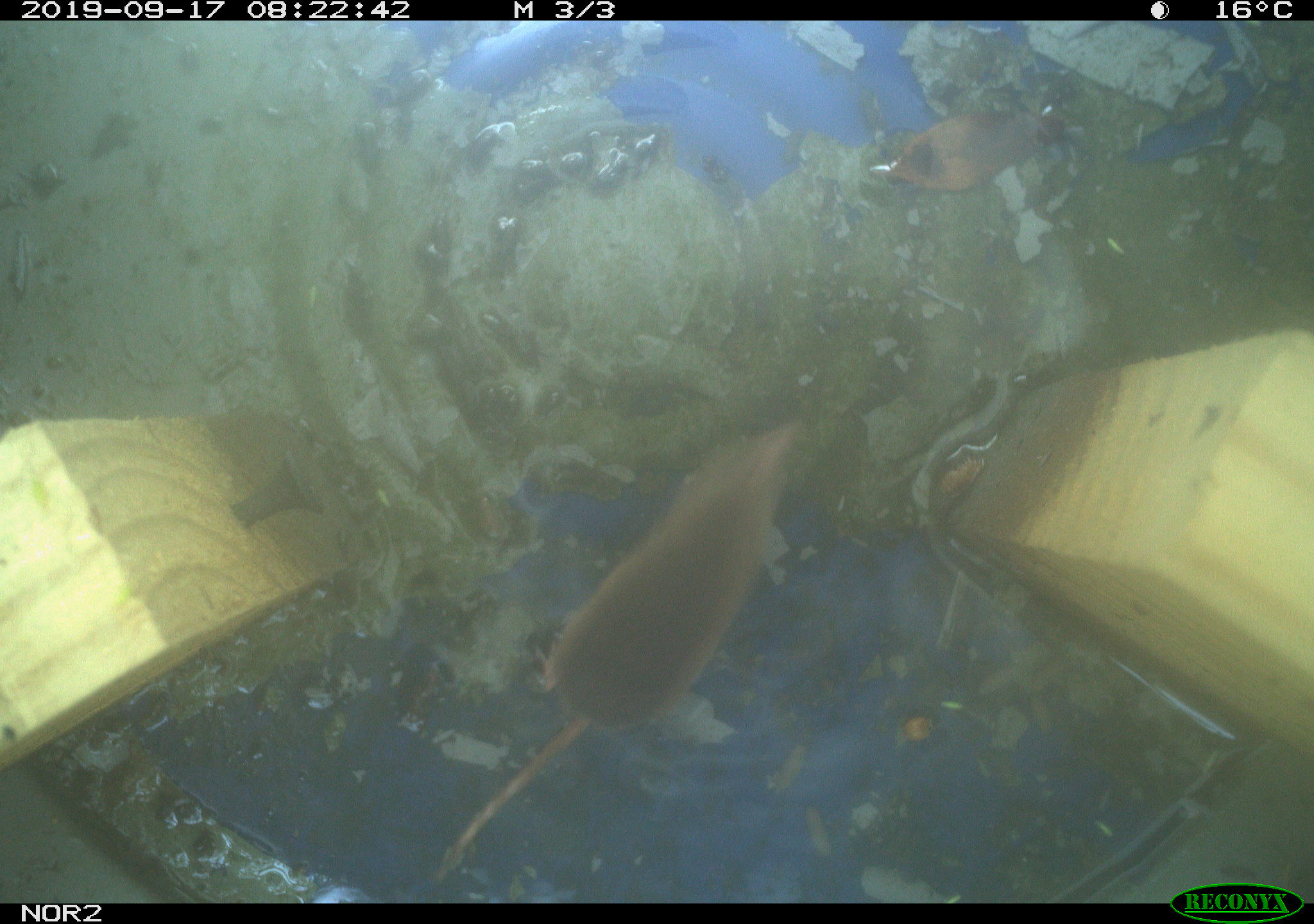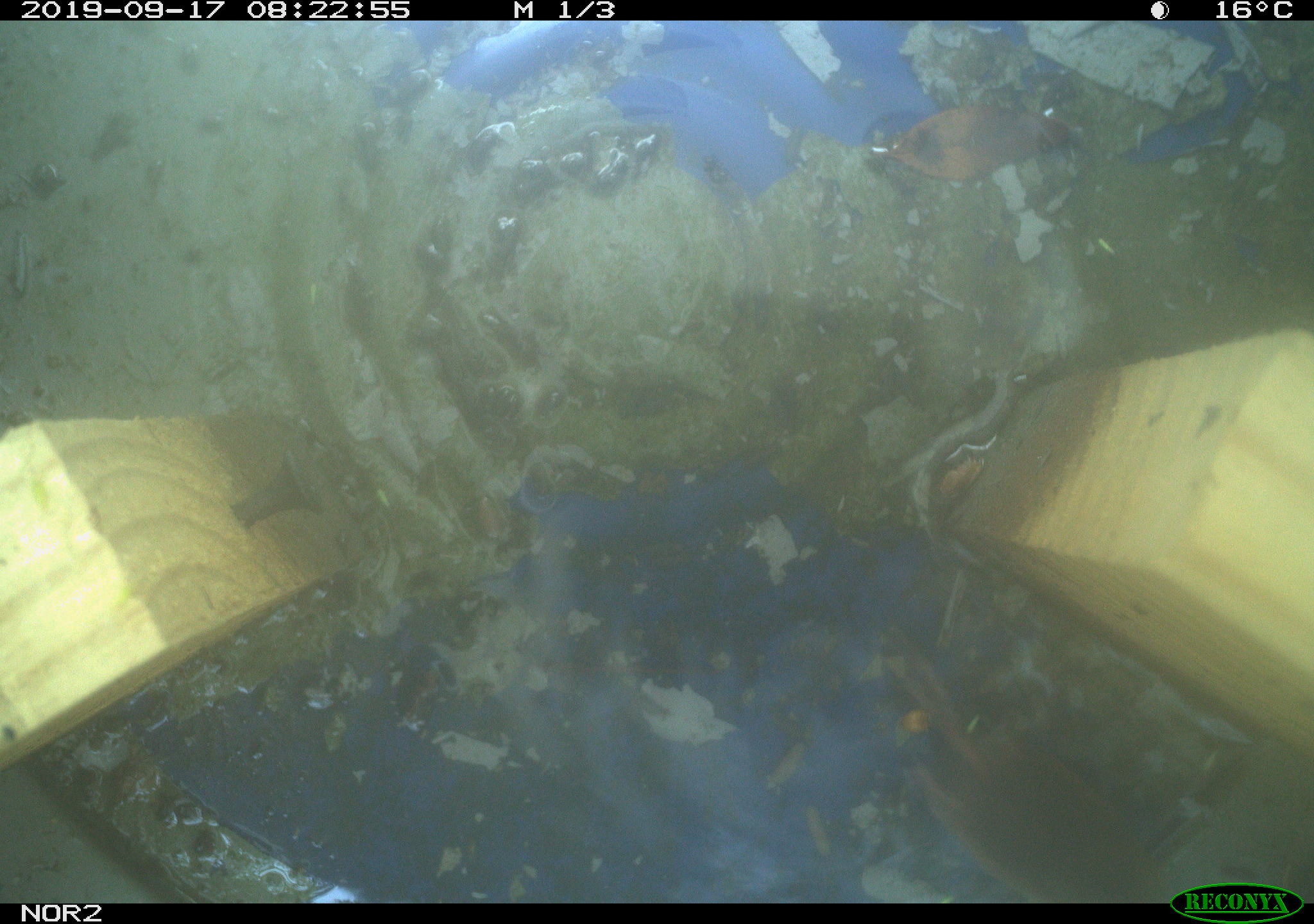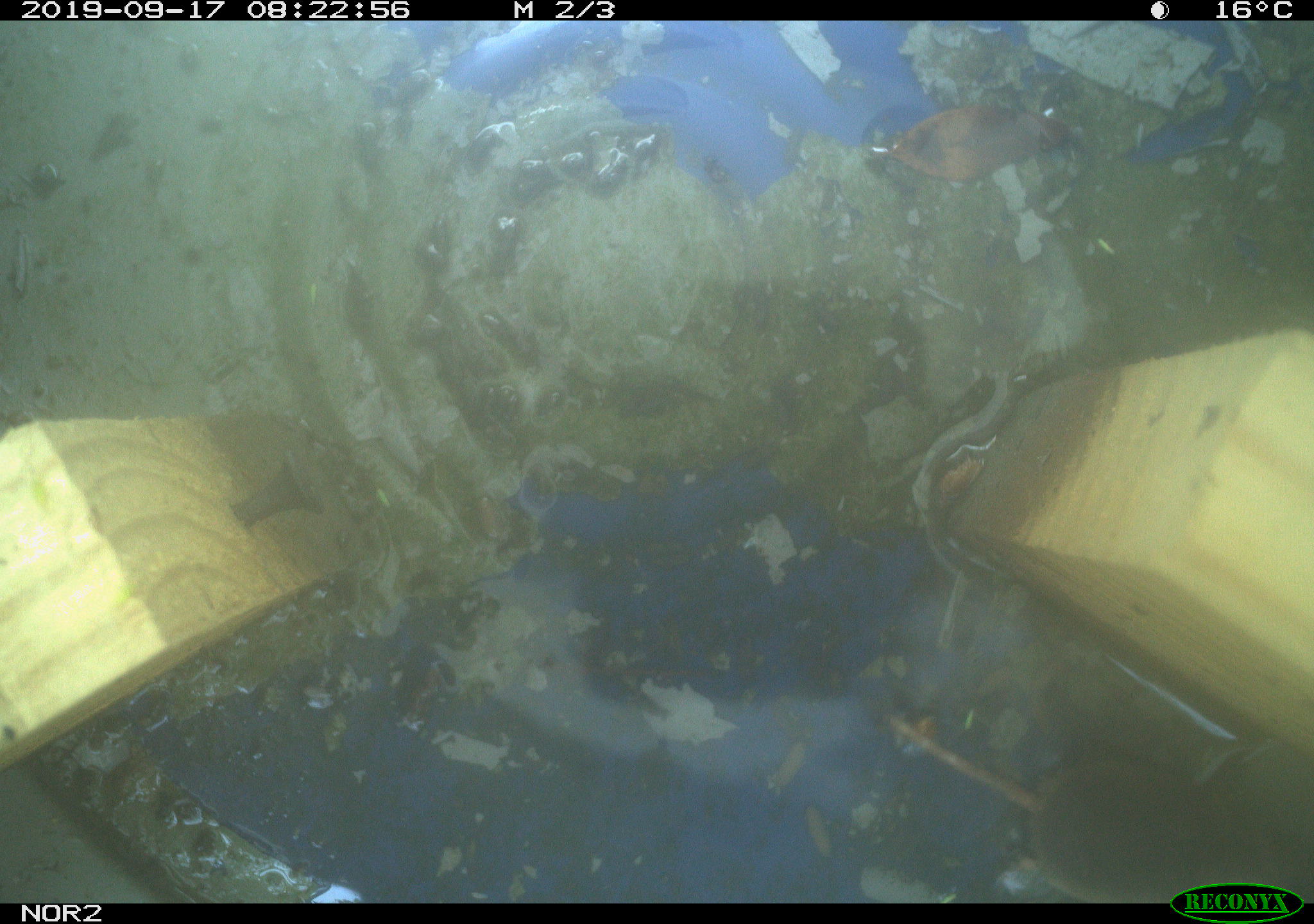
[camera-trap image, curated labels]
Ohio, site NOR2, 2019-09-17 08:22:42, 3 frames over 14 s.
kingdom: Animalia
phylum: Chordata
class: Mammalia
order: Eulipotyphla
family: Soricidae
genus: Sorex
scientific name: Sorex cinereus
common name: masked shrew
Masked shrew (Sorex cinereus).